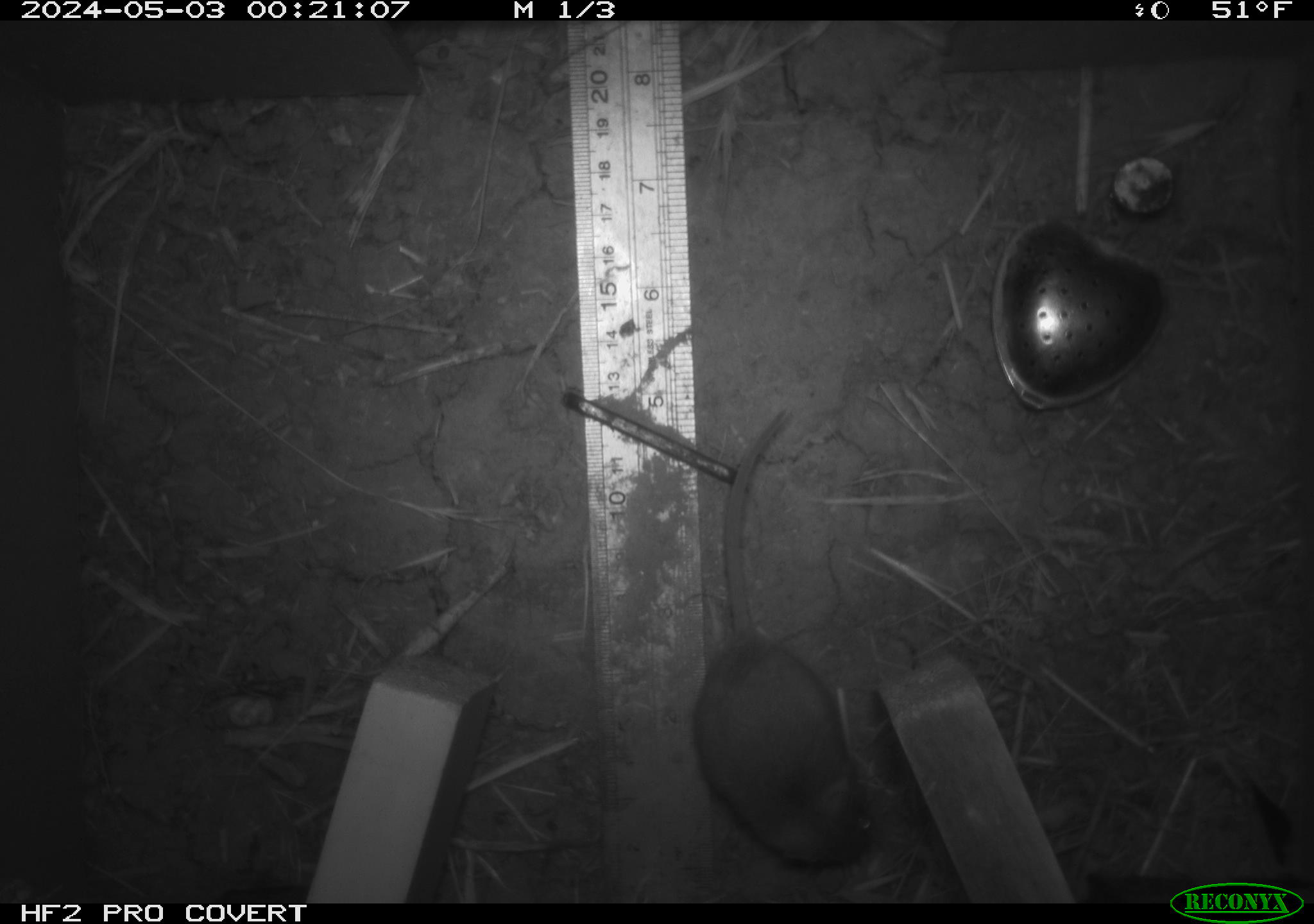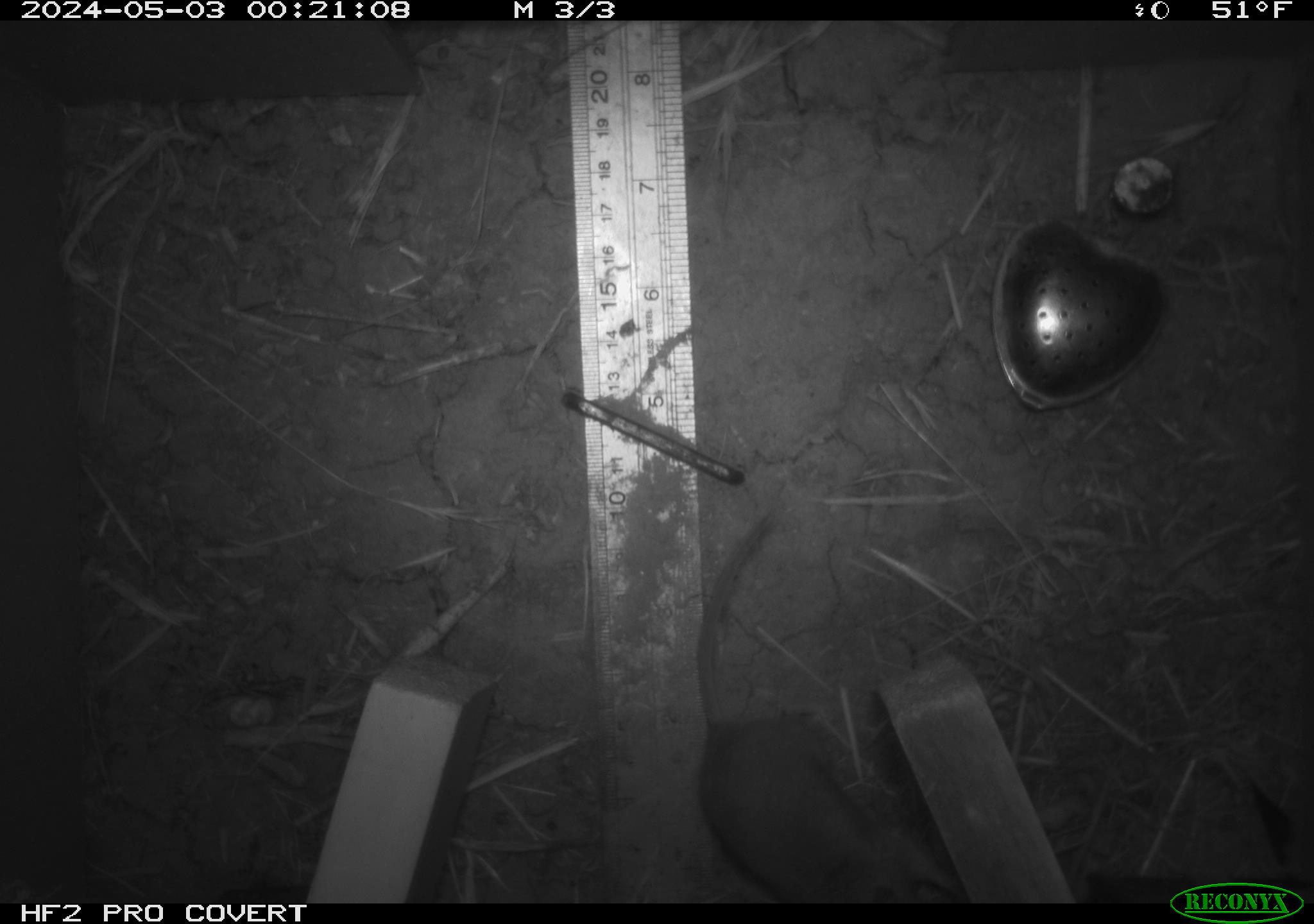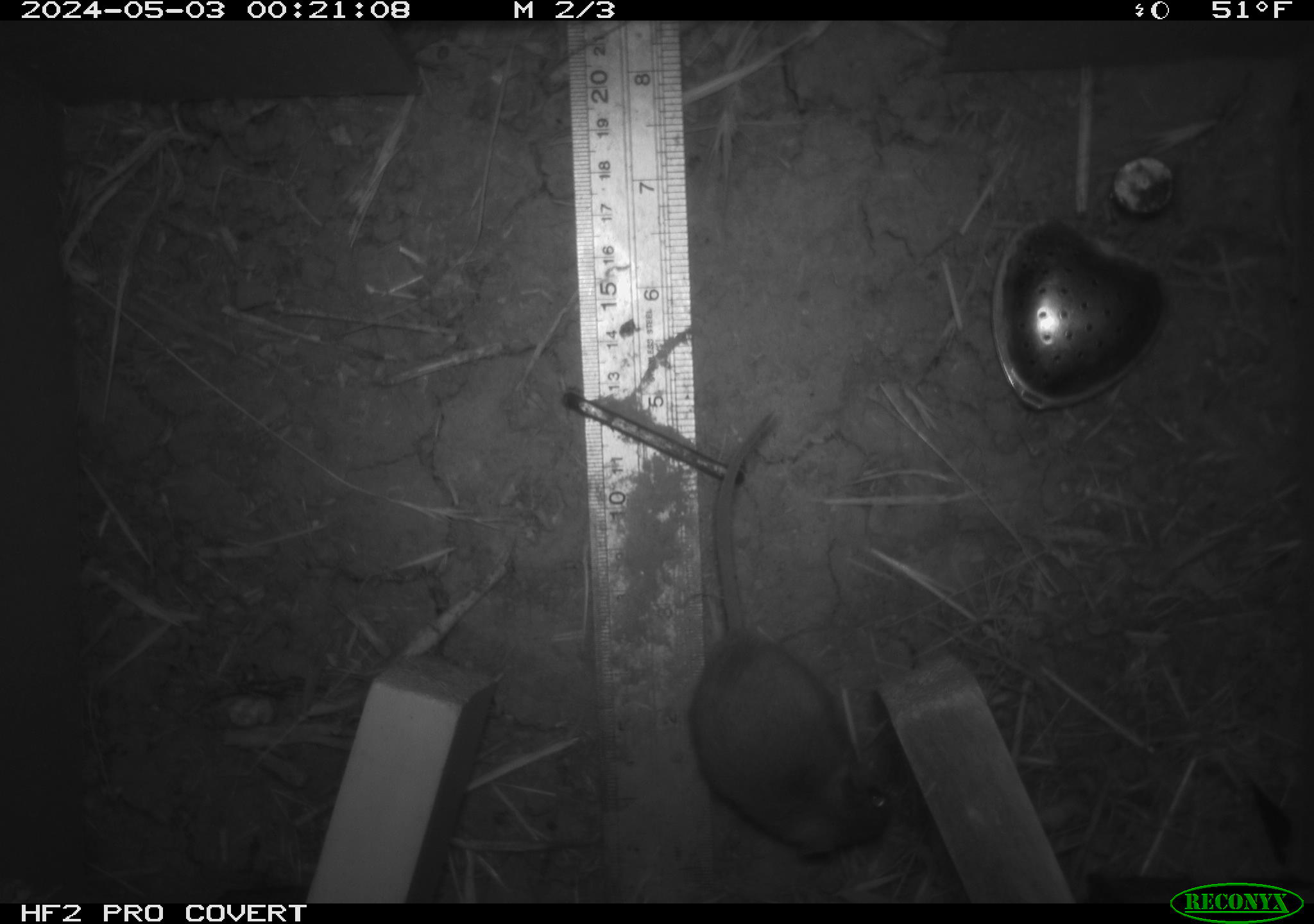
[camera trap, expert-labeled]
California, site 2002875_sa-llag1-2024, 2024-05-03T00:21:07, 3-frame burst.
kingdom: Animalia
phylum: Chordata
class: Mammalia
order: Rodentia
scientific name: Rodentia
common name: mouse species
Mouse species (Rodentia).